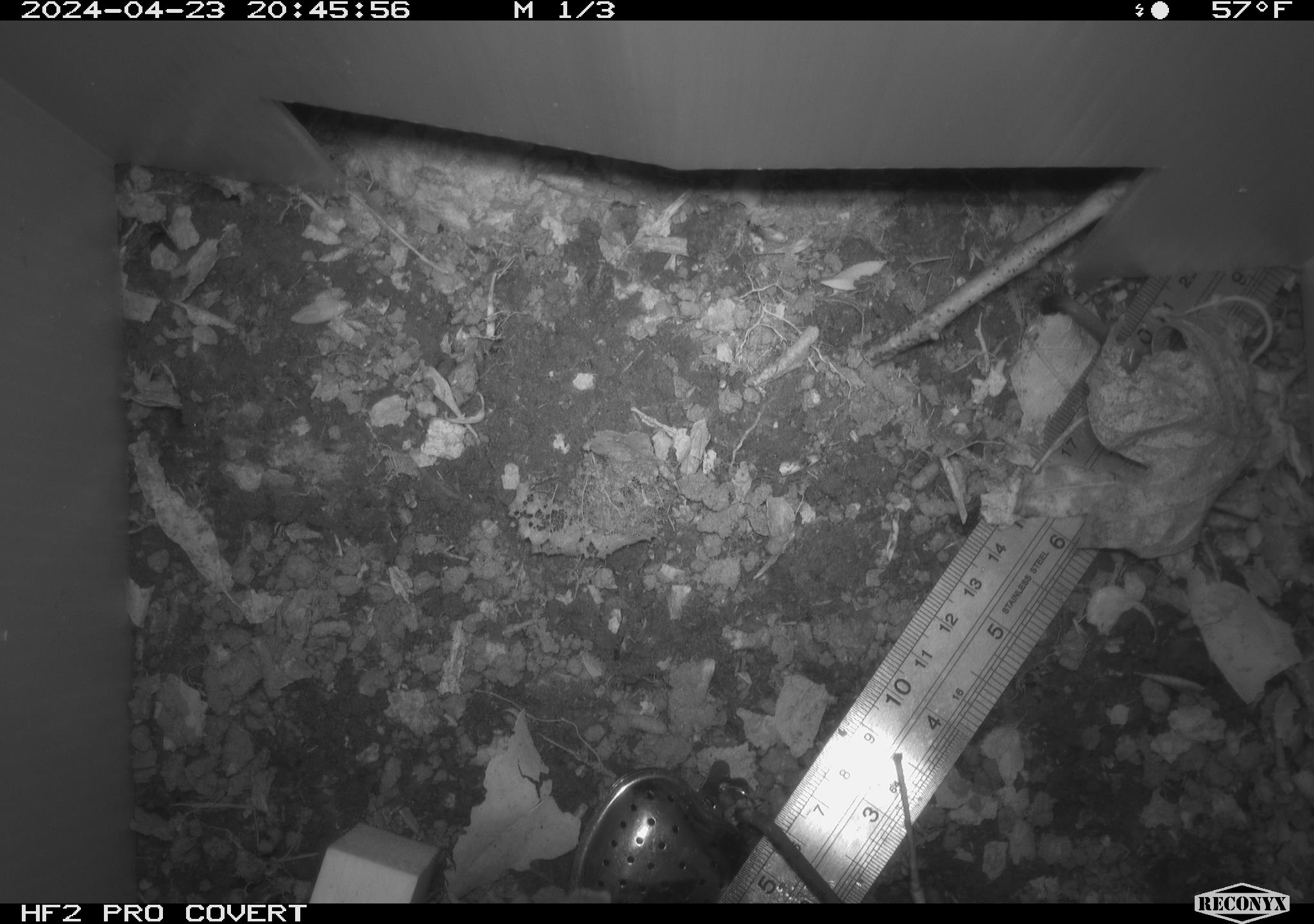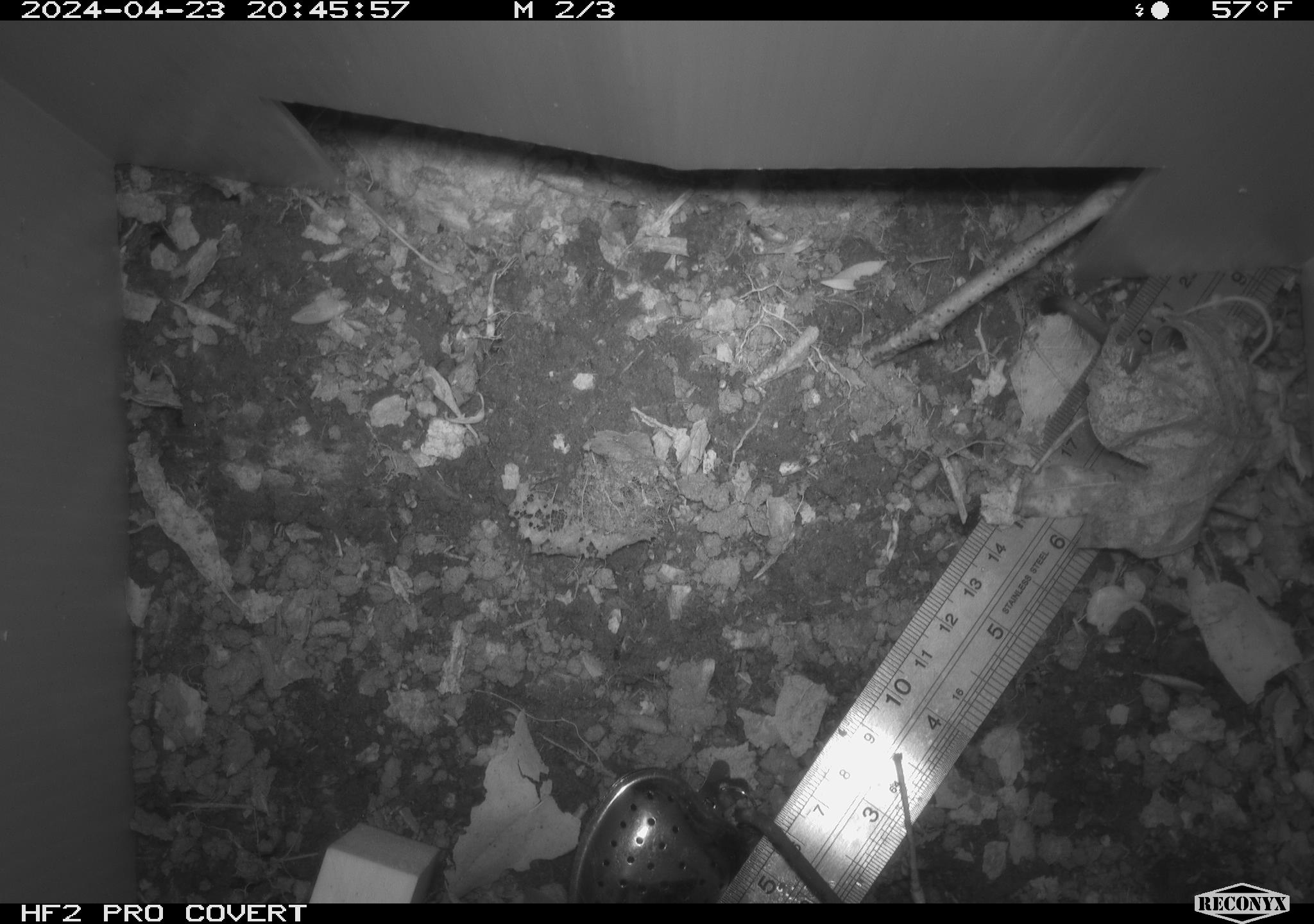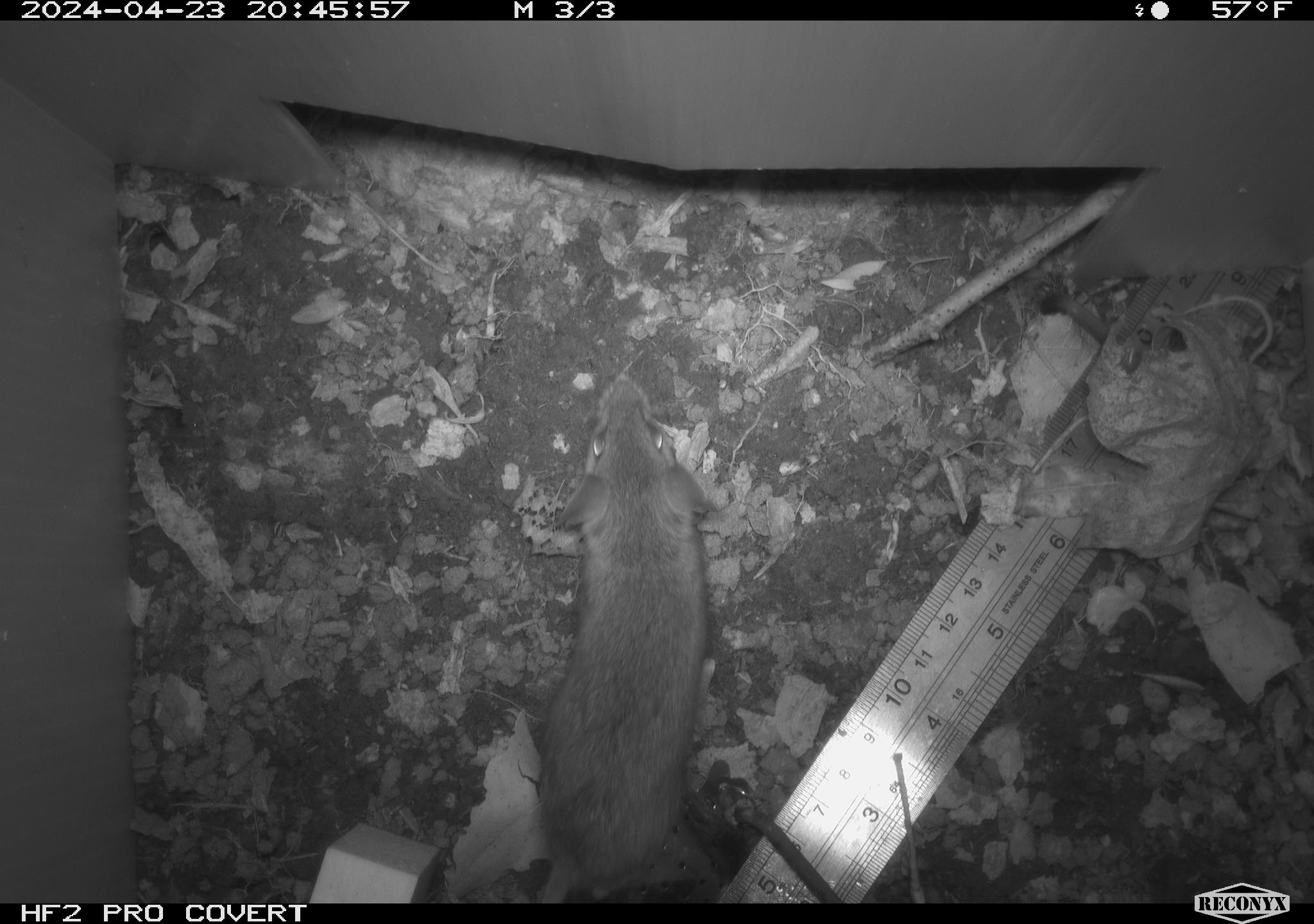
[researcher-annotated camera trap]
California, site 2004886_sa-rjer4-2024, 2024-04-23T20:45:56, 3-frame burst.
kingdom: Animalia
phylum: Chordata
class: Mammalia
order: Rodentia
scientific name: Rodentia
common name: mouse species